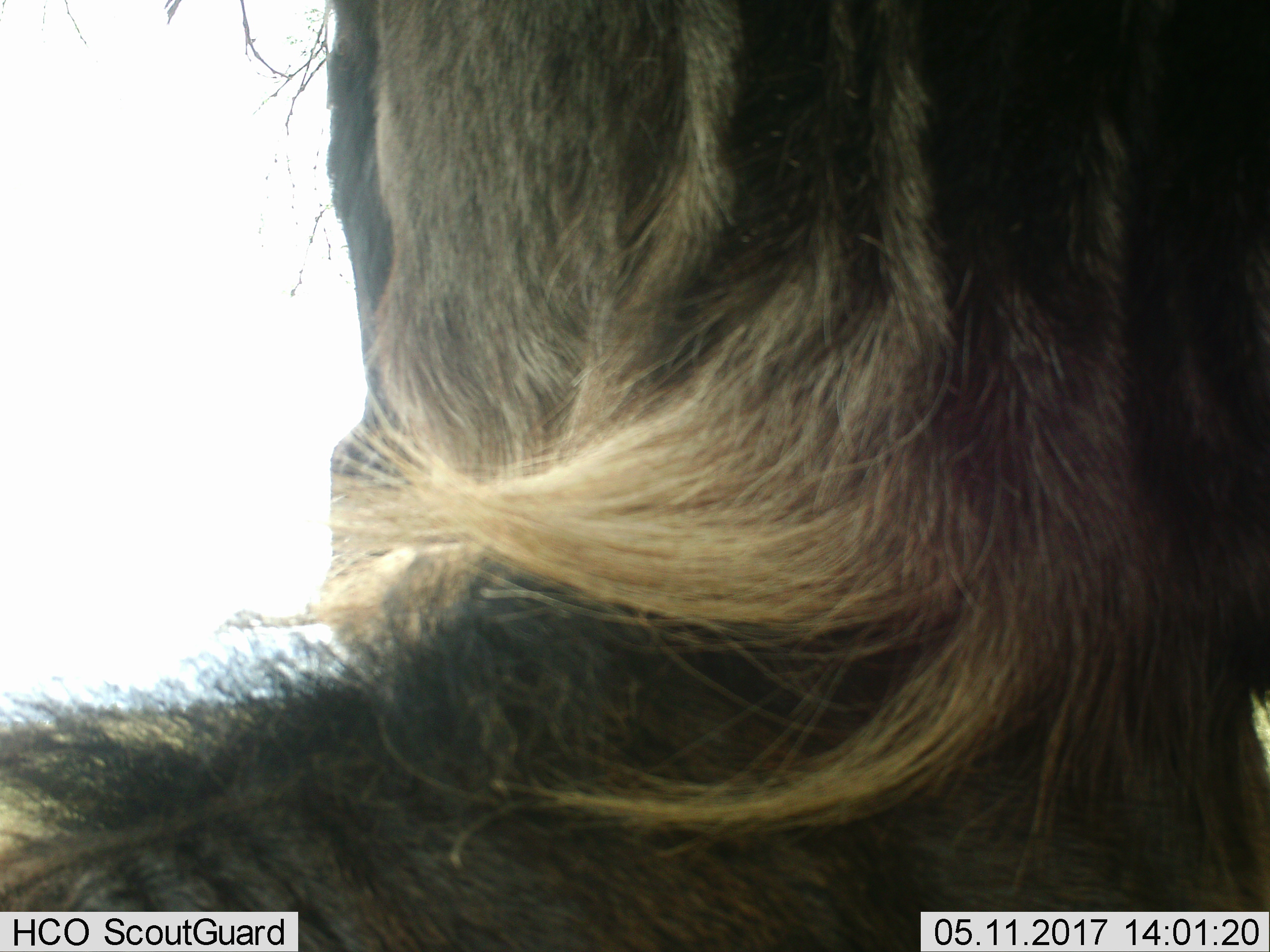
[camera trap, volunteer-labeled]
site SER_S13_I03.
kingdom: Animalia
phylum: Chordata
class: Mammalia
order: Artiodactyla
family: Bovidae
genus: Connochaetes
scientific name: Connochaetes taurinus taurinus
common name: blue wildebeest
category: wildebeestblue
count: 1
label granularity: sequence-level